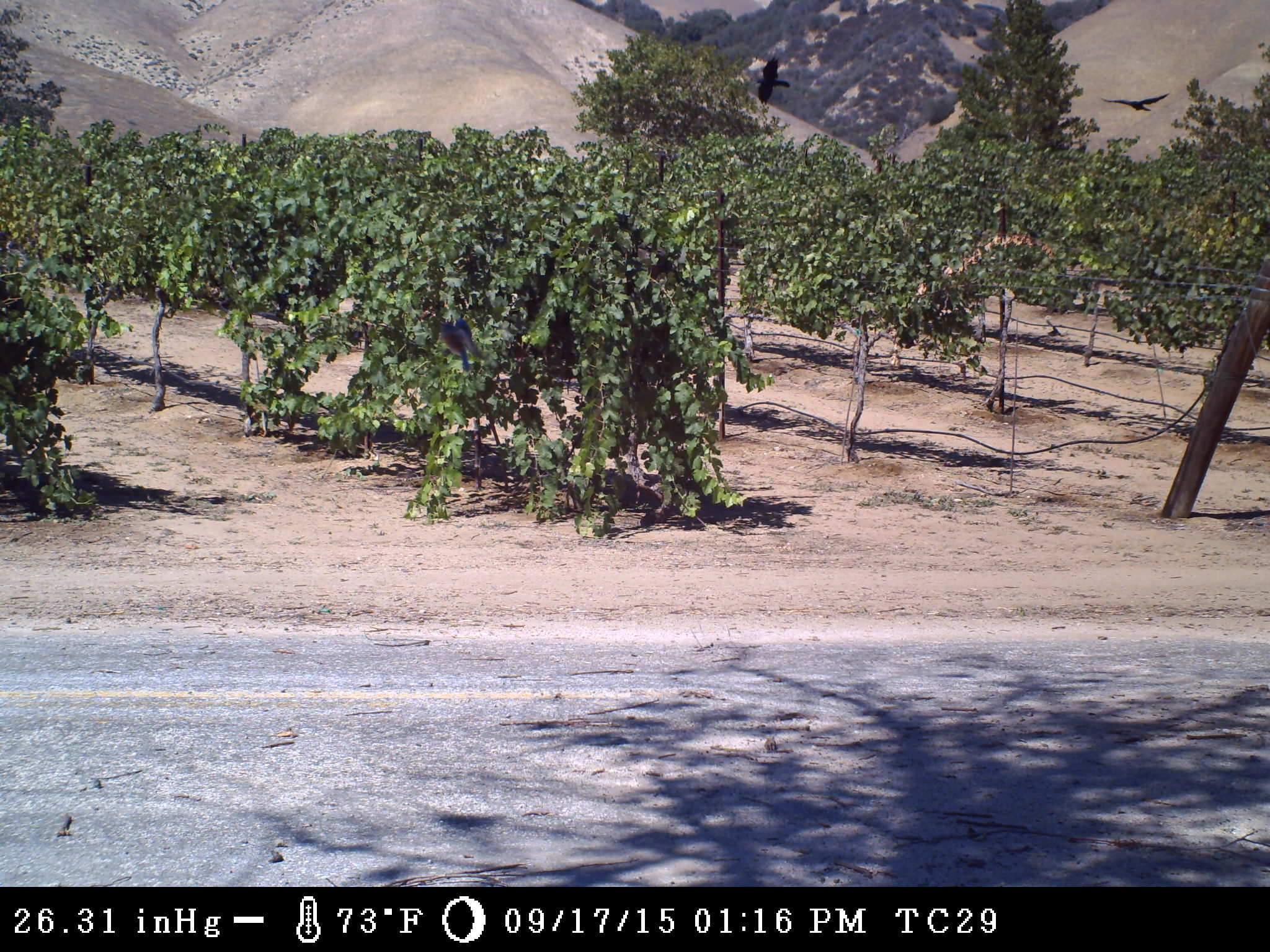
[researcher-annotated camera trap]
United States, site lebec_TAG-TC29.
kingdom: Animalia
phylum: Chordata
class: Aves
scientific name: Aves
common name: birds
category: unidentified bird